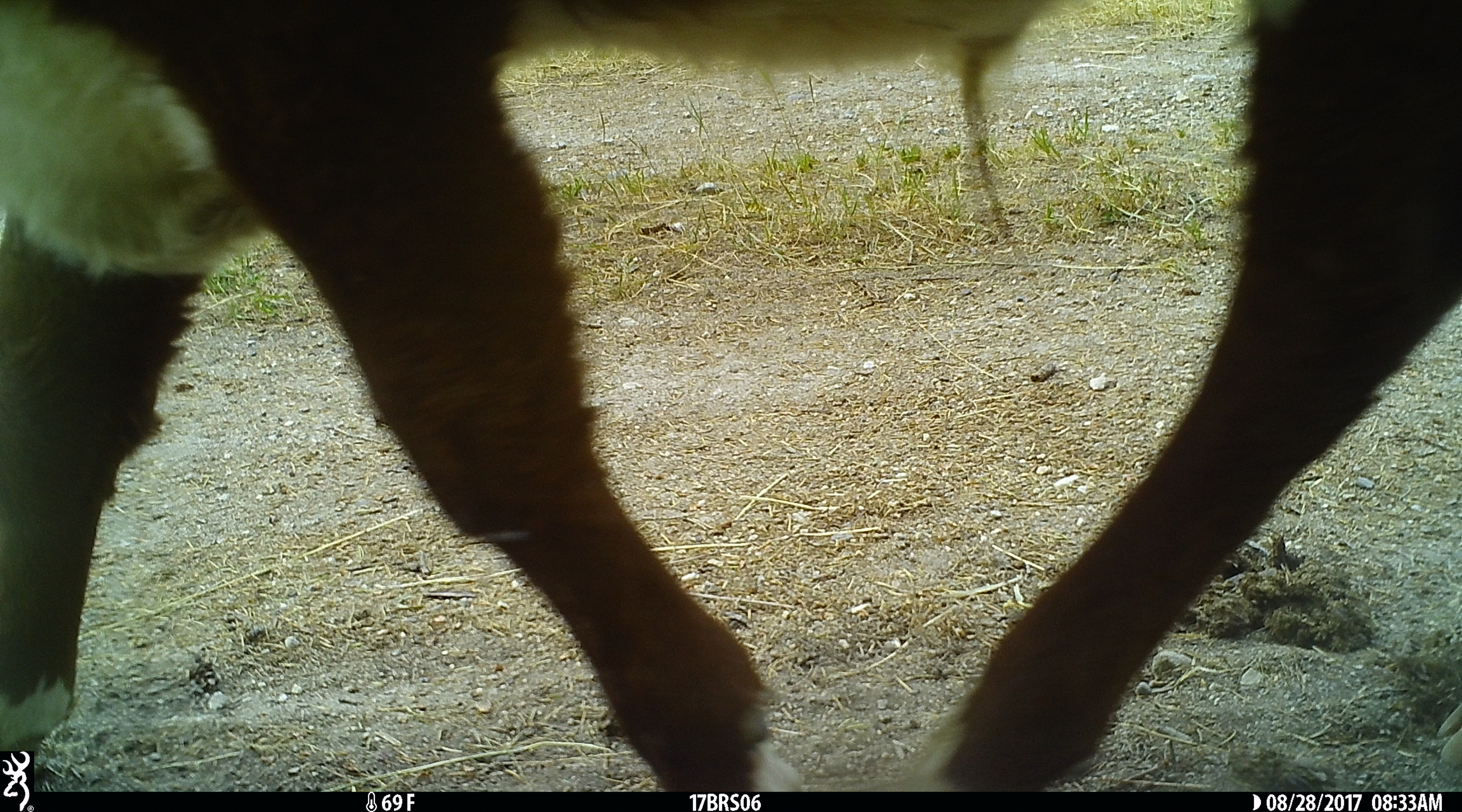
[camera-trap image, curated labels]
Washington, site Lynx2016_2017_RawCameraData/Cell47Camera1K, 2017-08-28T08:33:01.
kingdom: Animalia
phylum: Chordata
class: Mammalia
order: Artiodactyla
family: Bovidae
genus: Bos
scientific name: Bos taurus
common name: domestic cattle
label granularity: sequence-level